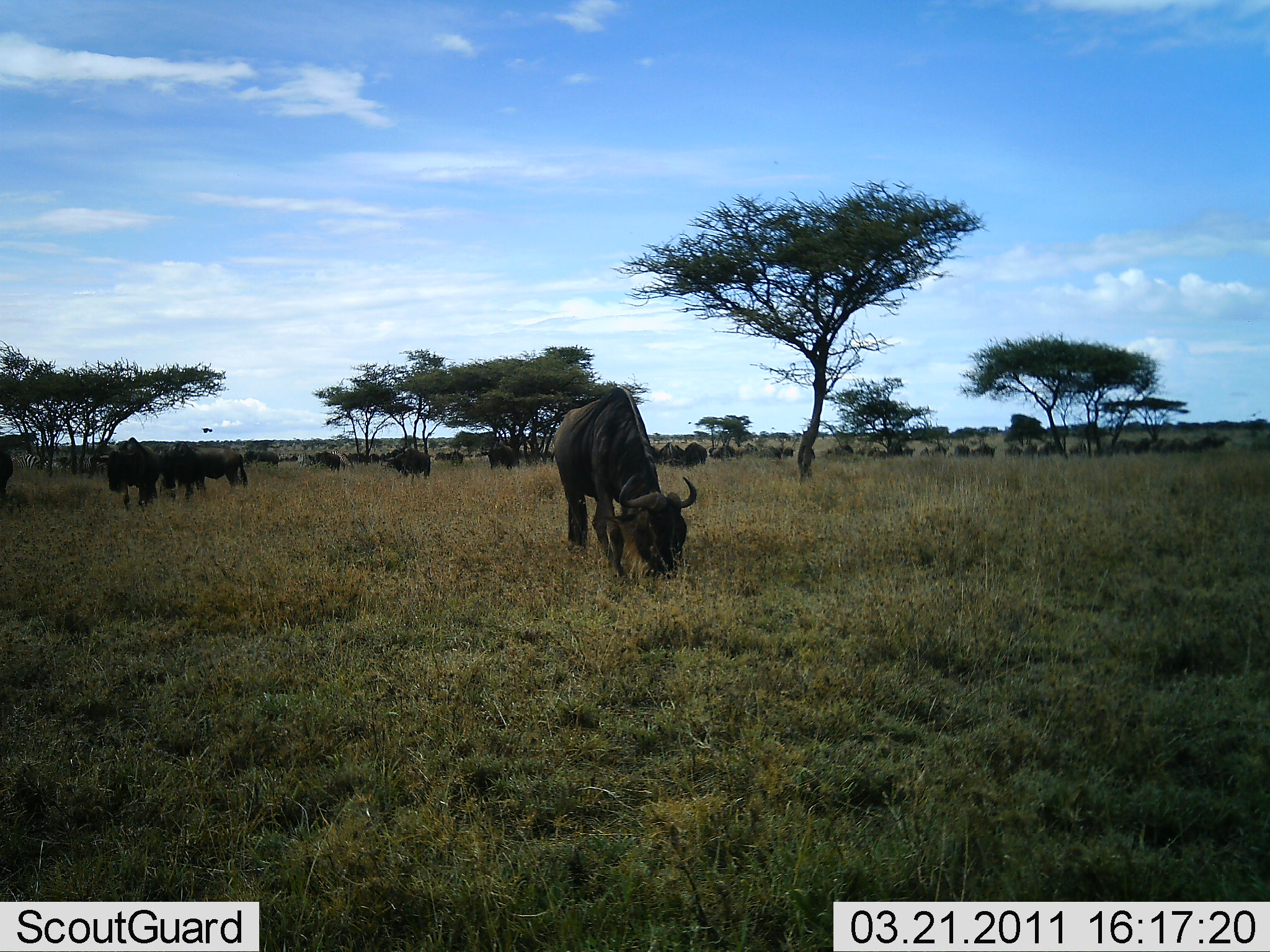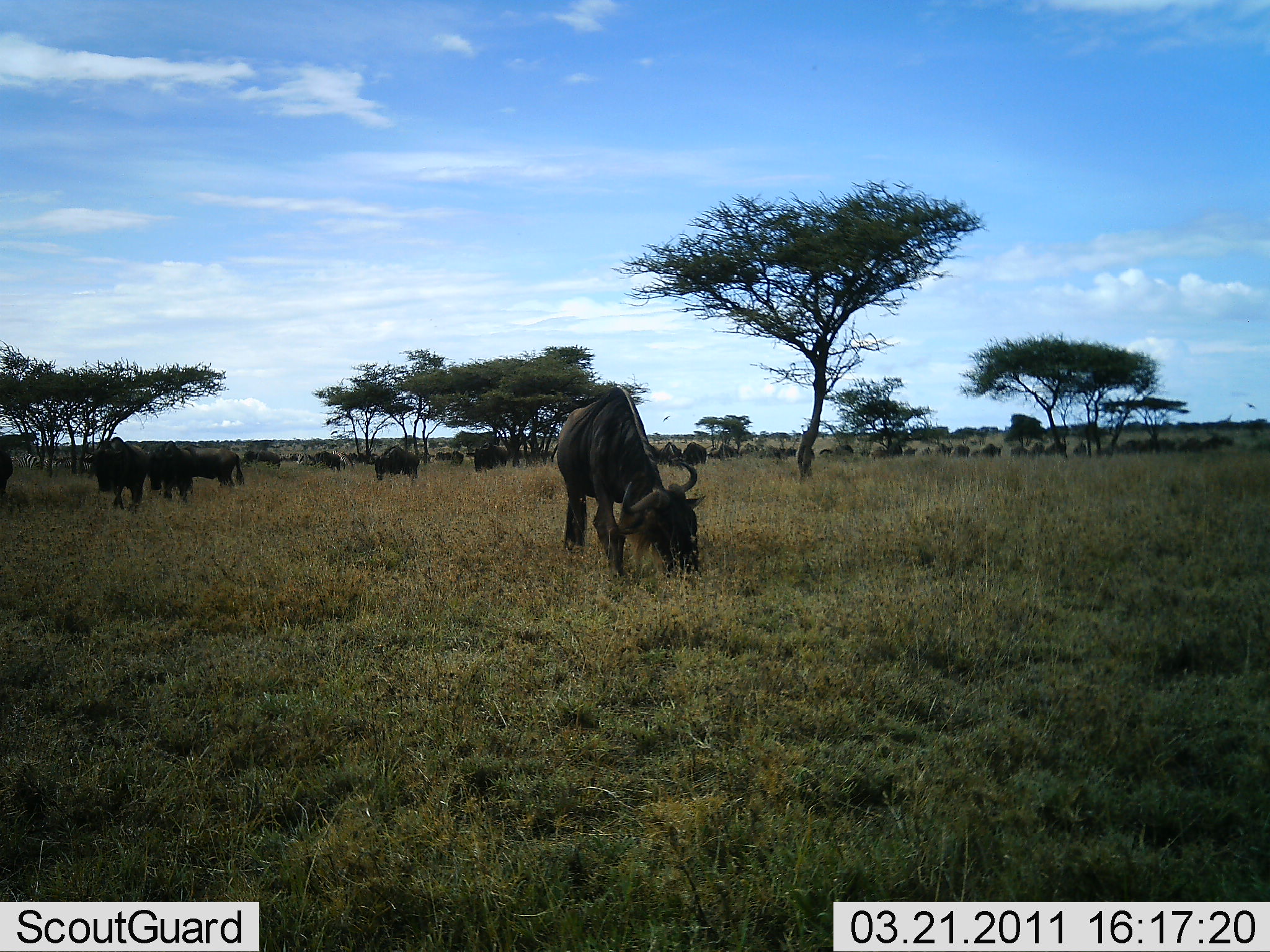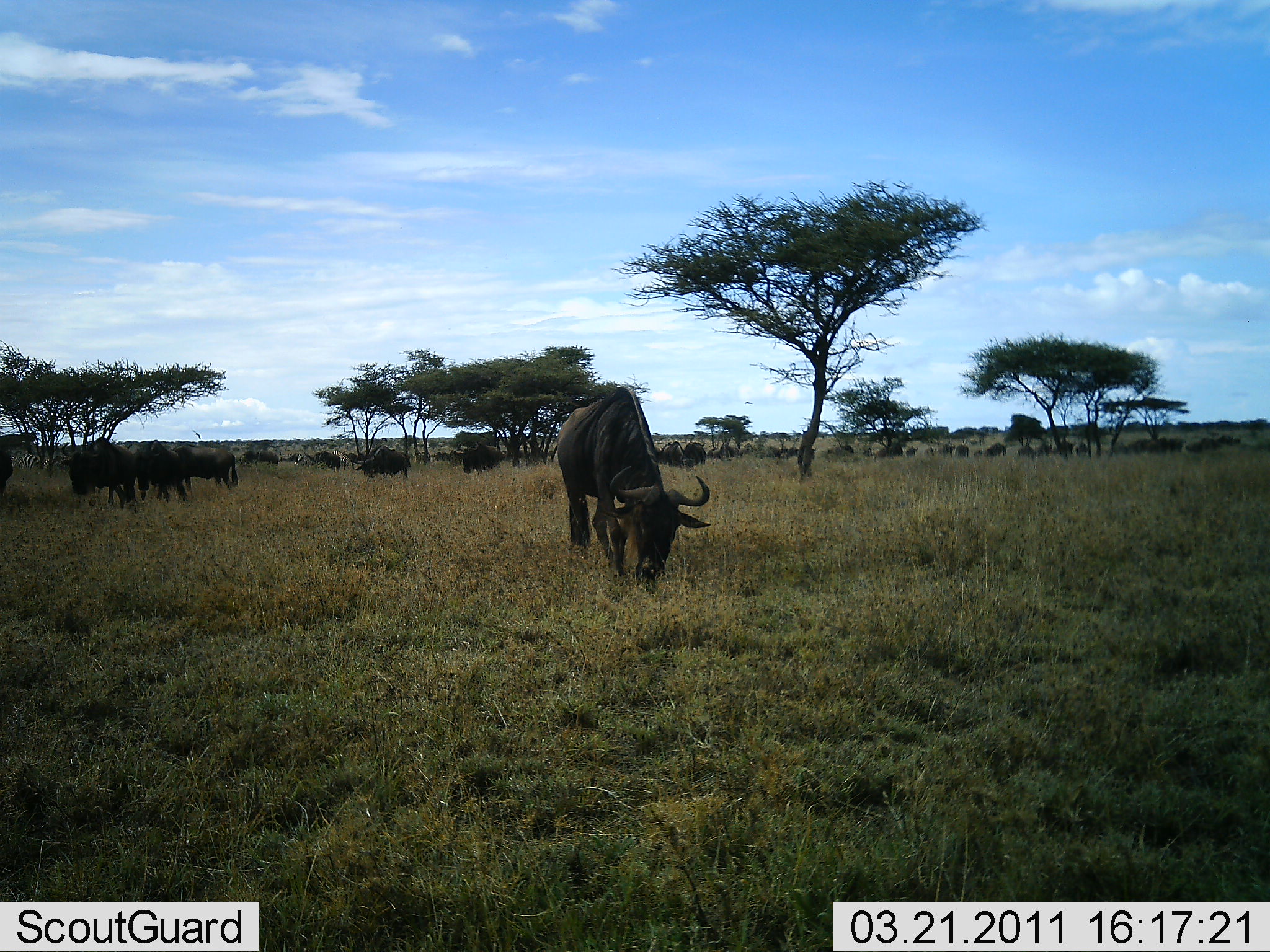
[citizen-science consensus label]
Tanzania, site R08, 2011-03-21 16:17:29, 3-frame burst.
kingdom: Animalia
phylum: Chordata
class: Mammalia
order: Artiodactyla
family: Bovidae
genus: Connochaetes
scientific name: Connochaetes taurinus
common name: blue wildebeest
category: wildebeest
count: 11-50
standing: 40%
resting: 7%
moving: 33%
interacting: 7%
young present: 0%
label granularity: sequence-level